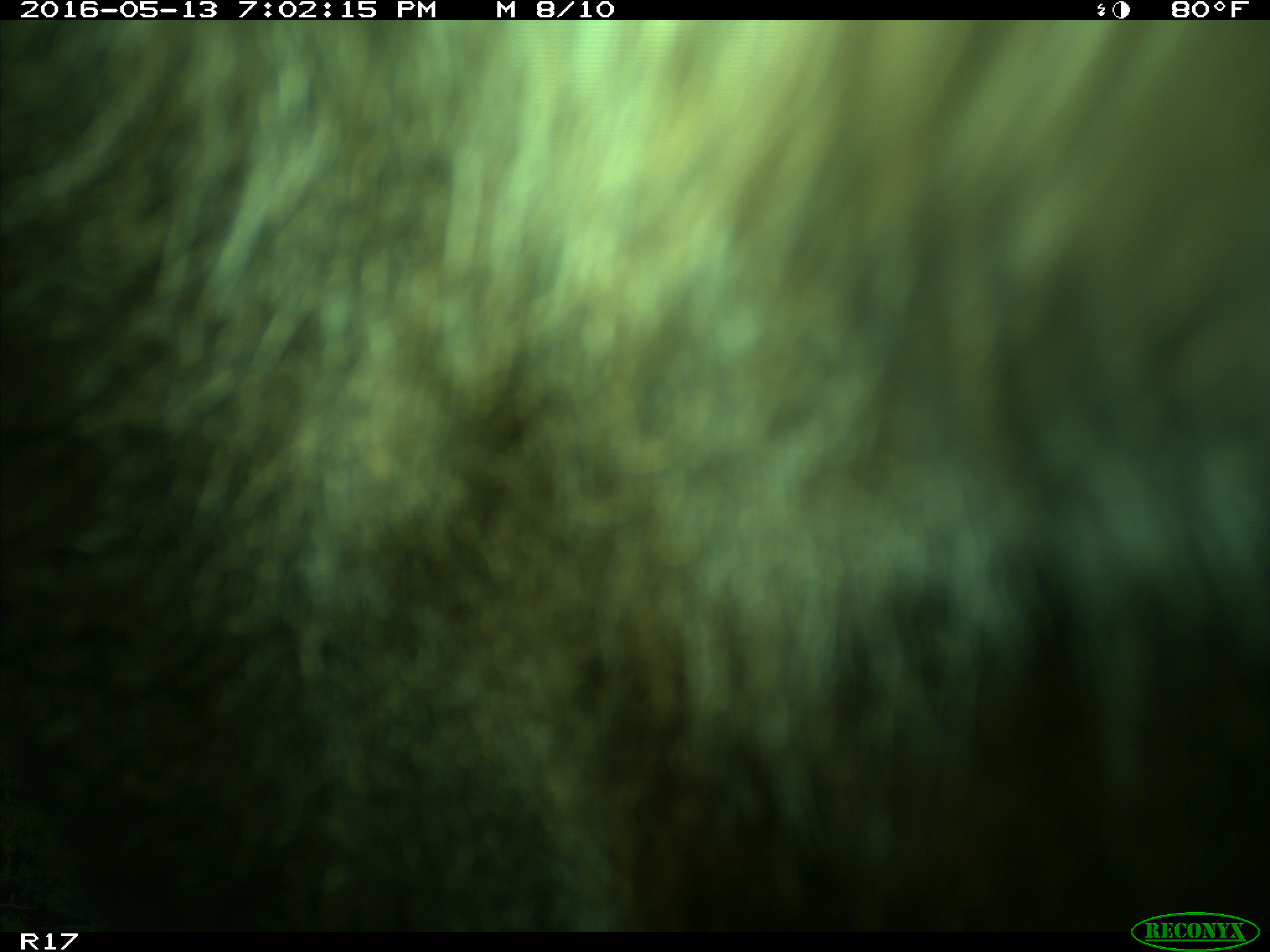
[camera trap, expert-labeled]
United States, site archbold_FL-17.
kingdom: Animalia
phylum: Chordata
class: Mammalia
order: Artiodactyla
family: Bovidae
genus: Bos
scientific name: Bos taurus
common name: domestic cow